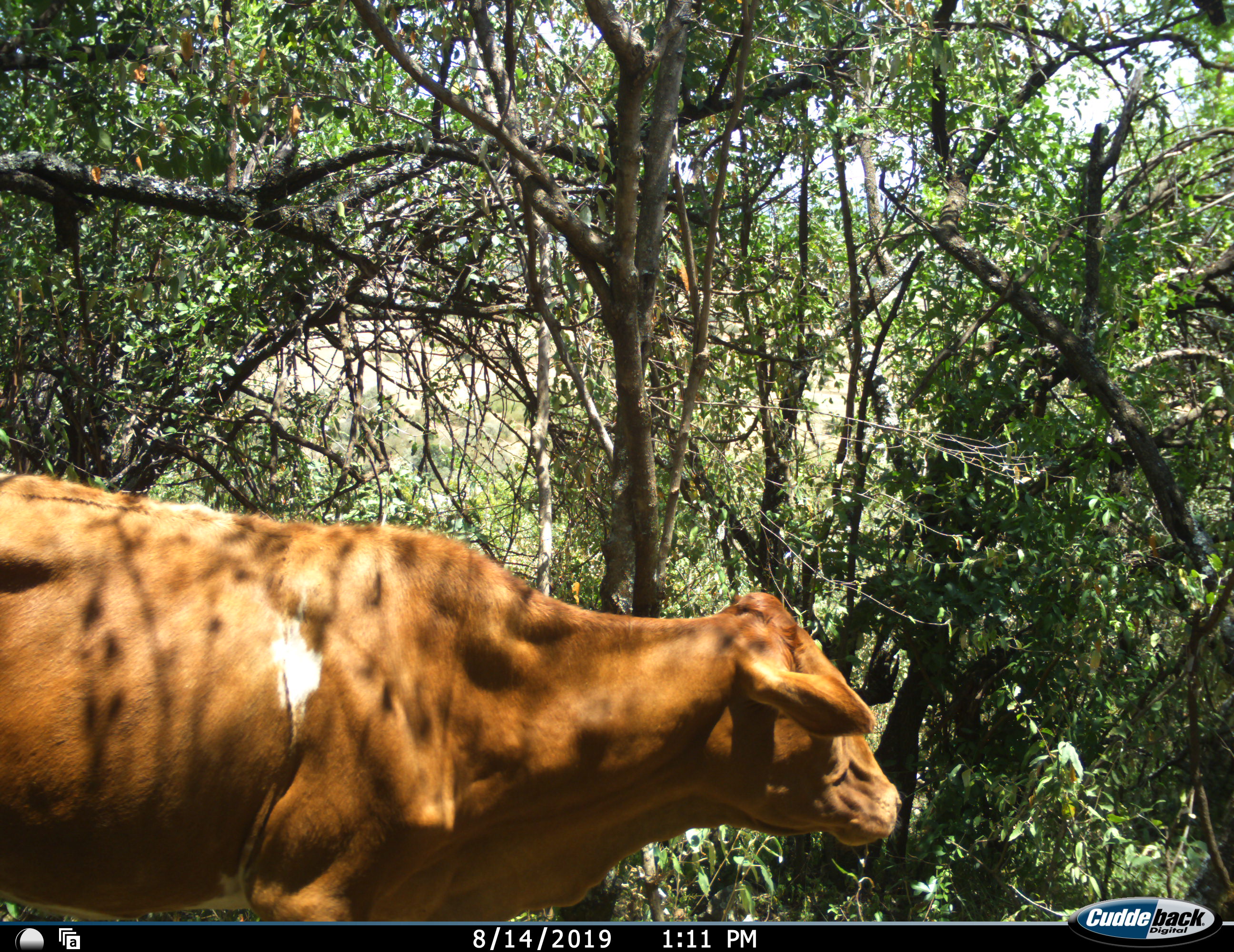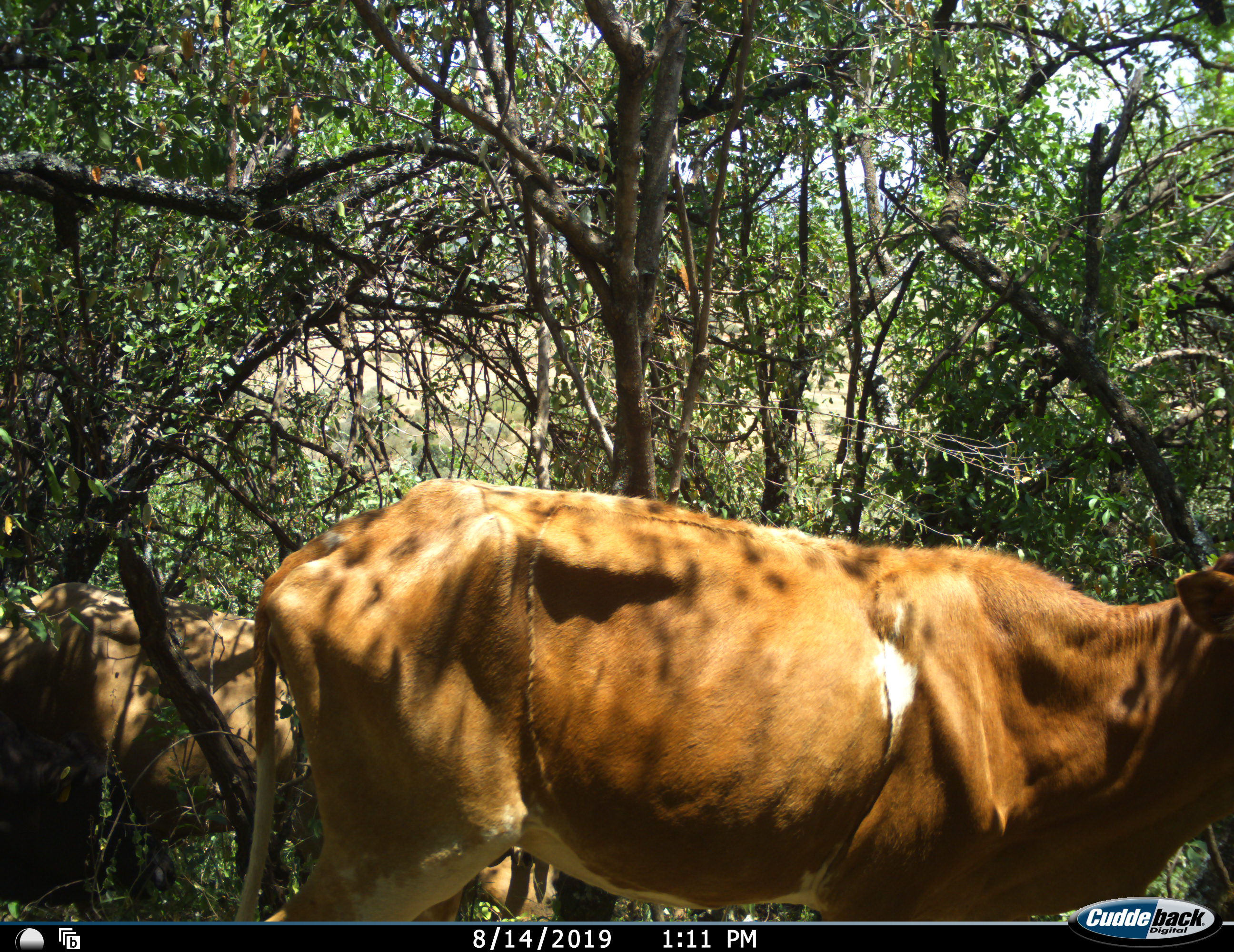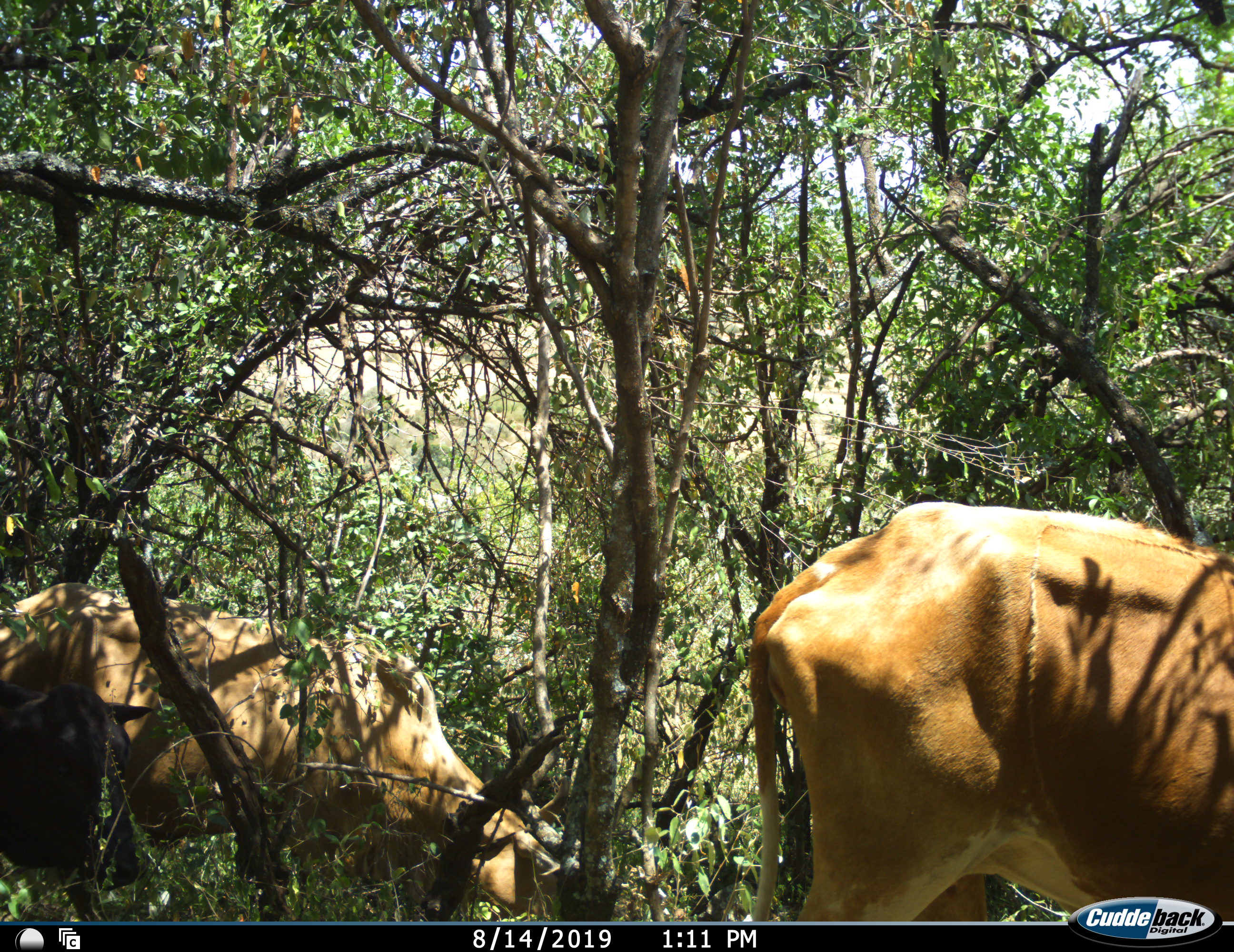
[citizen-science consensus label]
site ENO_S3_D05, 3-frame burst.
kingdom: Animalia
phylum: Chordata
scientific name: Vertebrata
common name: domestic animal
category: domesticanimal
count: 2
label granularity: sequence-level